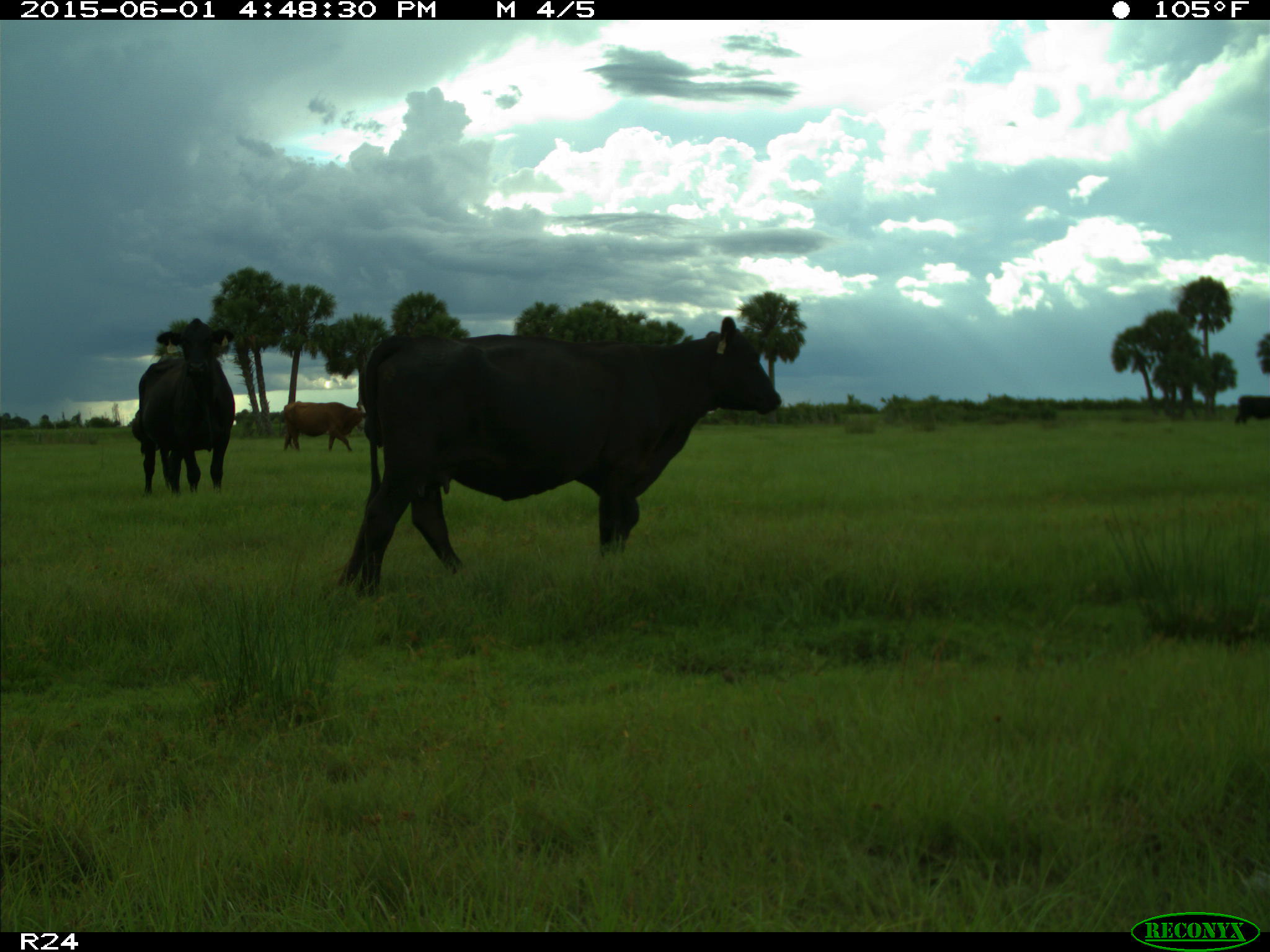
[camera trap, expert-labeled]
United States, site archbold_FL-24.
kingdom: Animalia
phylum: Chordata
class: Mammalia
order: Artiodactyla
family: Bovidae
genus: Bos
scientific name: Bos taurus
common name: domestic cow